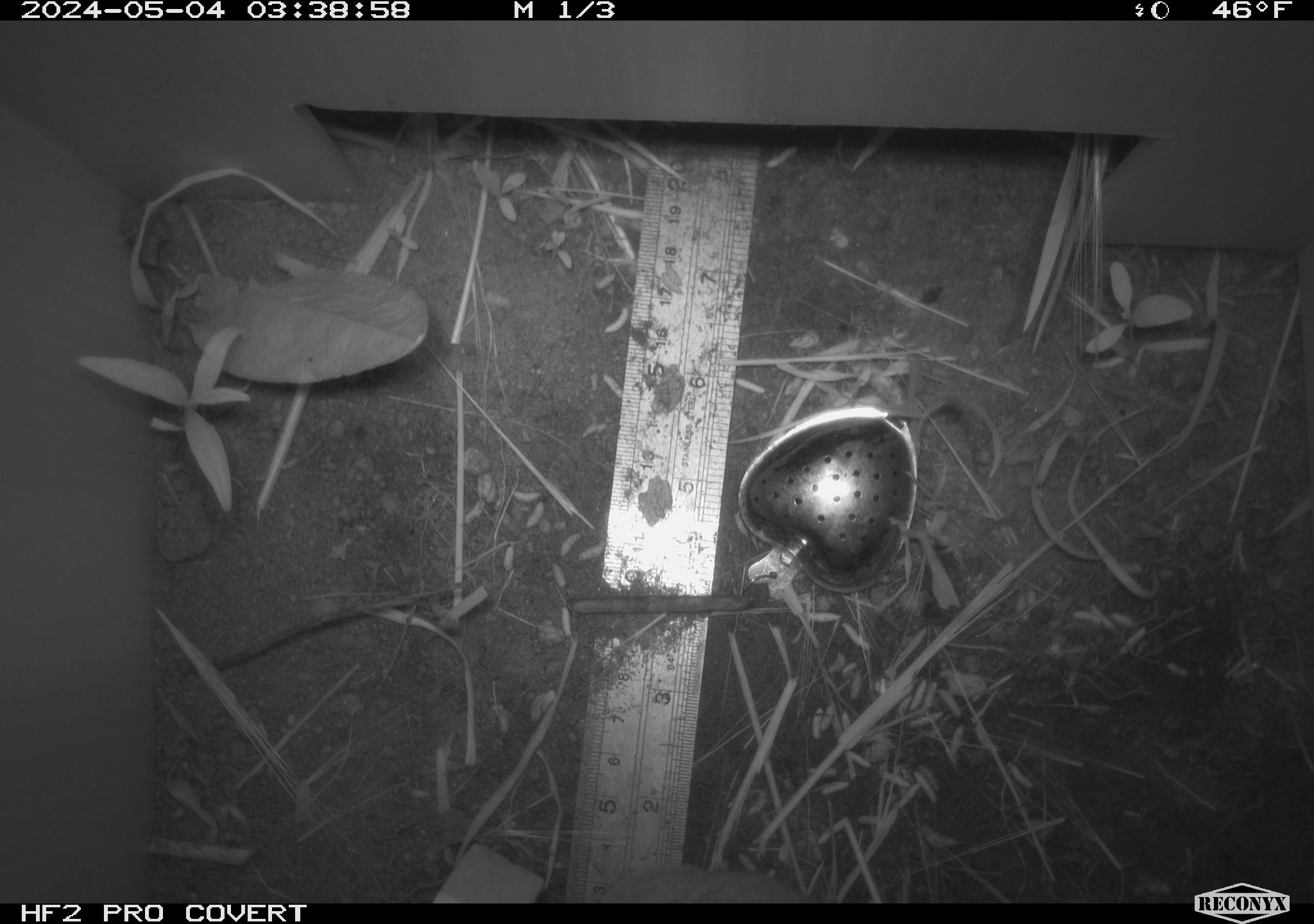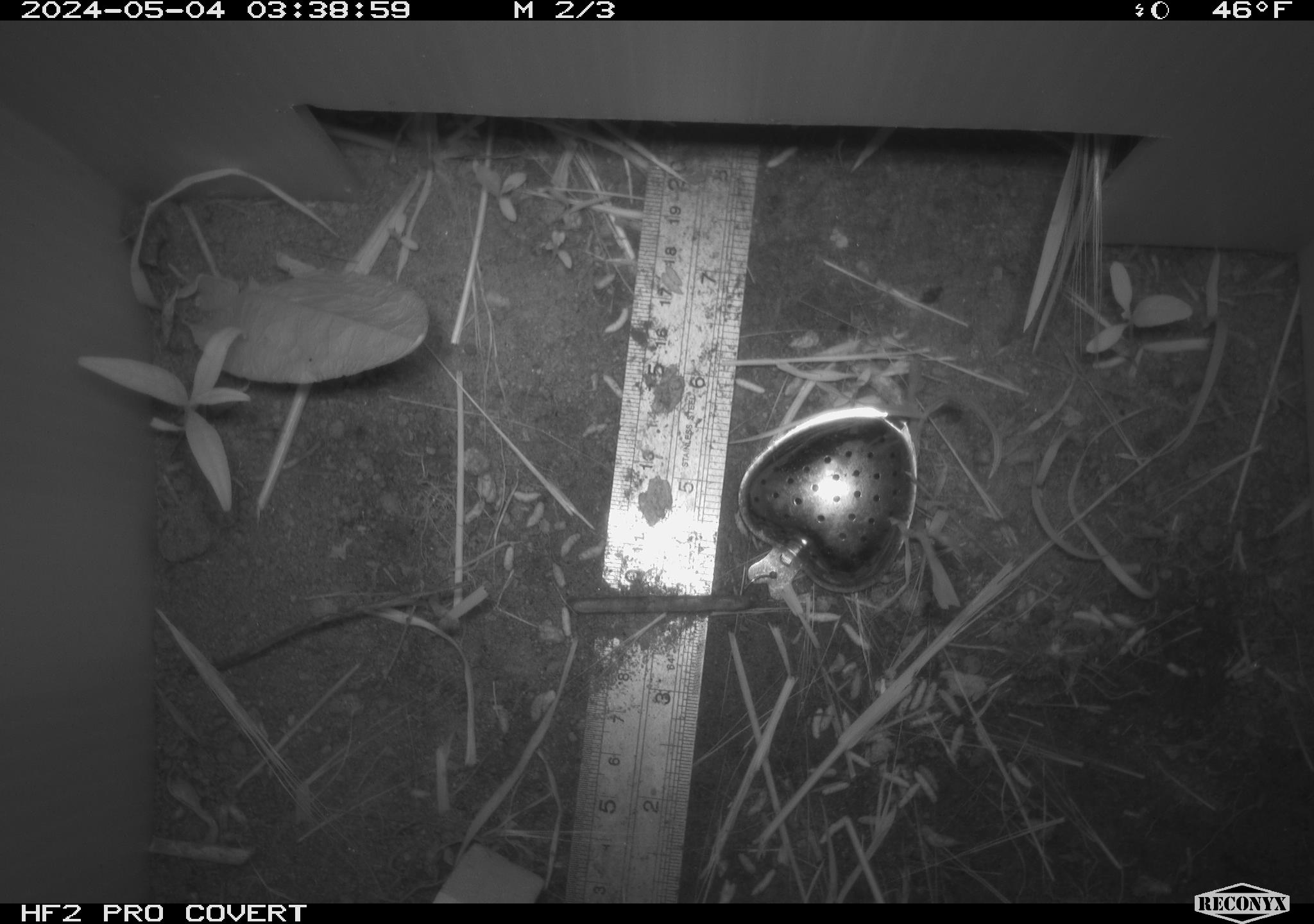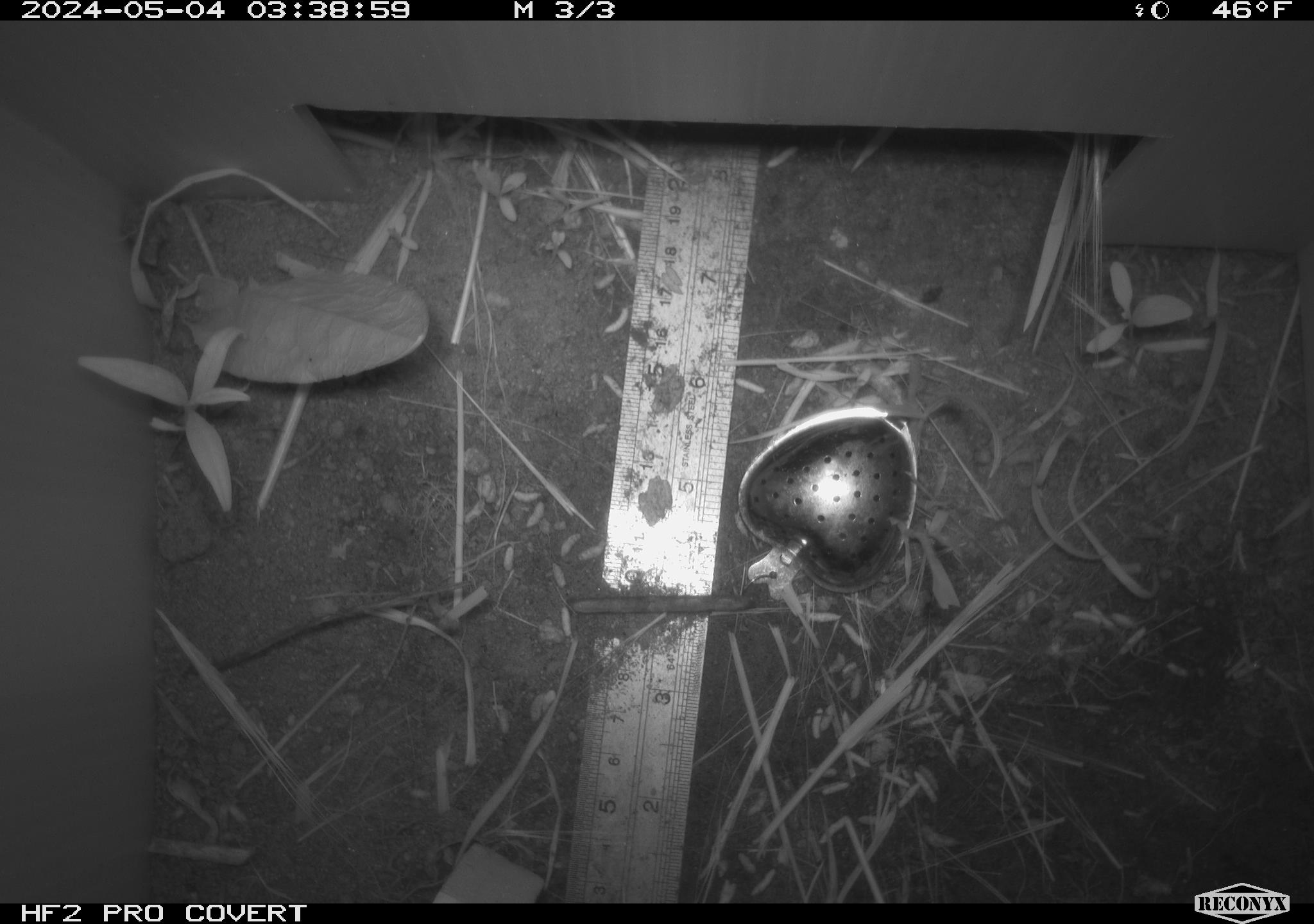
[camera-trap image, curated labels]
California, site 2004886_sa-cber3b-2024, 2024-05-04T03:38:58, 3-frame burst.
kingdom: Animalia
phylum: Chordata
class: Mammalia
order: Rodentia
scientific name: Rodentia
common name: mouse species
Mouse species (Rodentia).